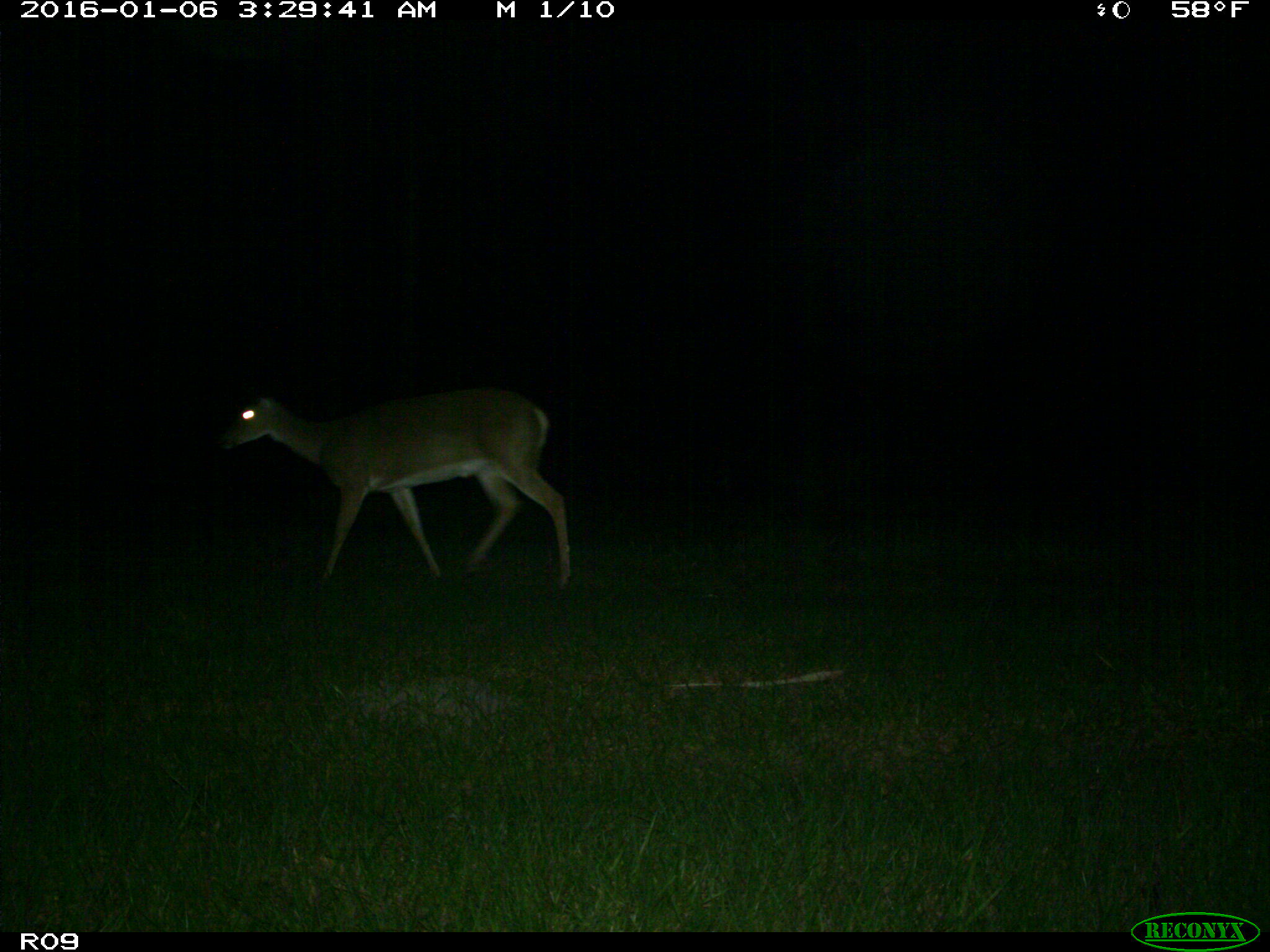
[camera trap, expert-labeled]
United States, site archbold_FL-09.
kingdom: Animalia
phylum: Chordata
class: Mammalia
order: Artiodactyla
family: Cervidae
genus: Odocoileus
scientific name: Odocoileus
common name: deer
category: unidentified deer